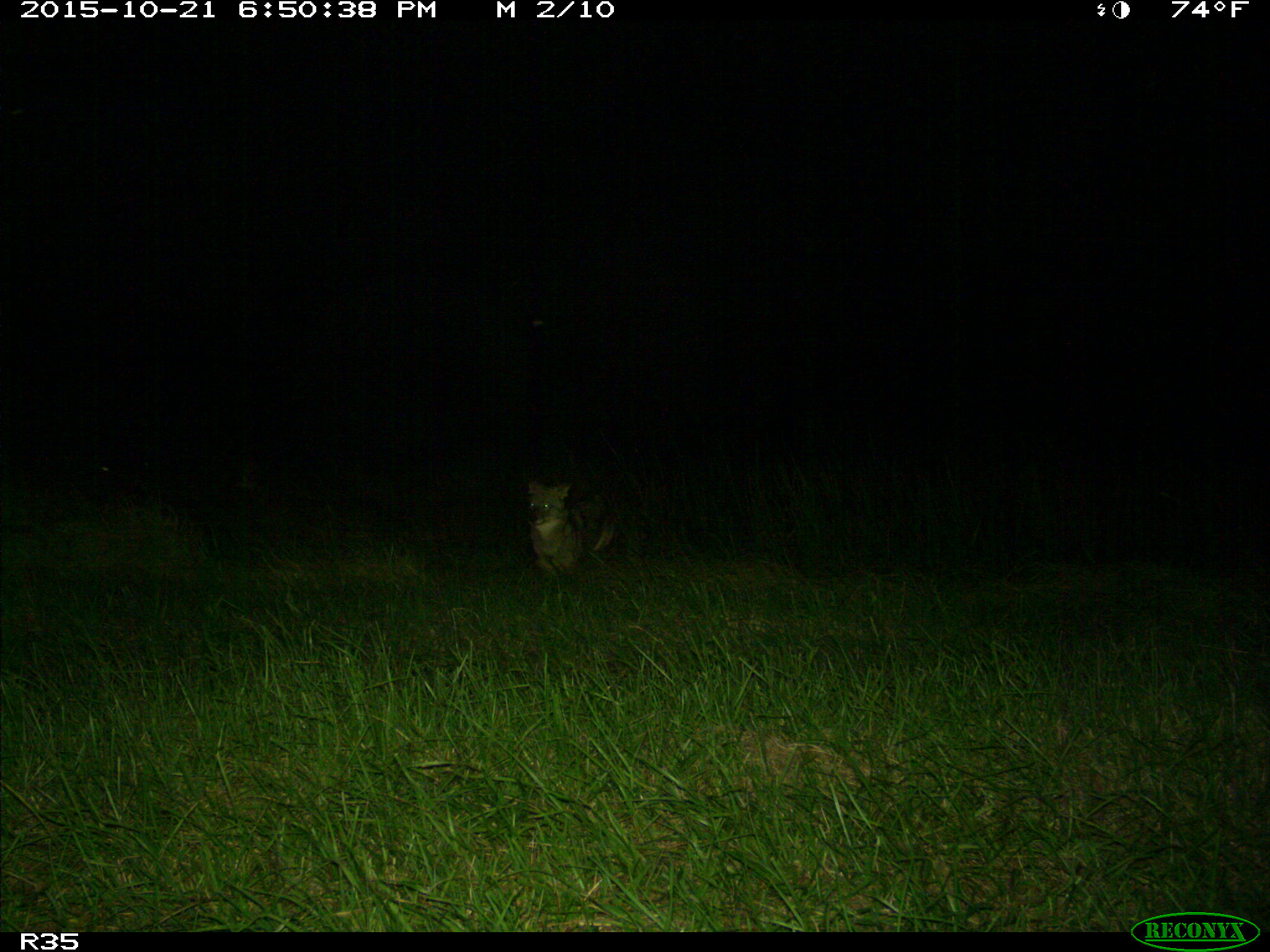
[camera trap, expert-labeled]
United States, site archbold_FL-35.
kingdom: Animalia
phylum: Chordata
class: Mammalia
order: Carnivora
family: Canidae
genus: Canis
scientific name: Canis latrans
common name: coyote